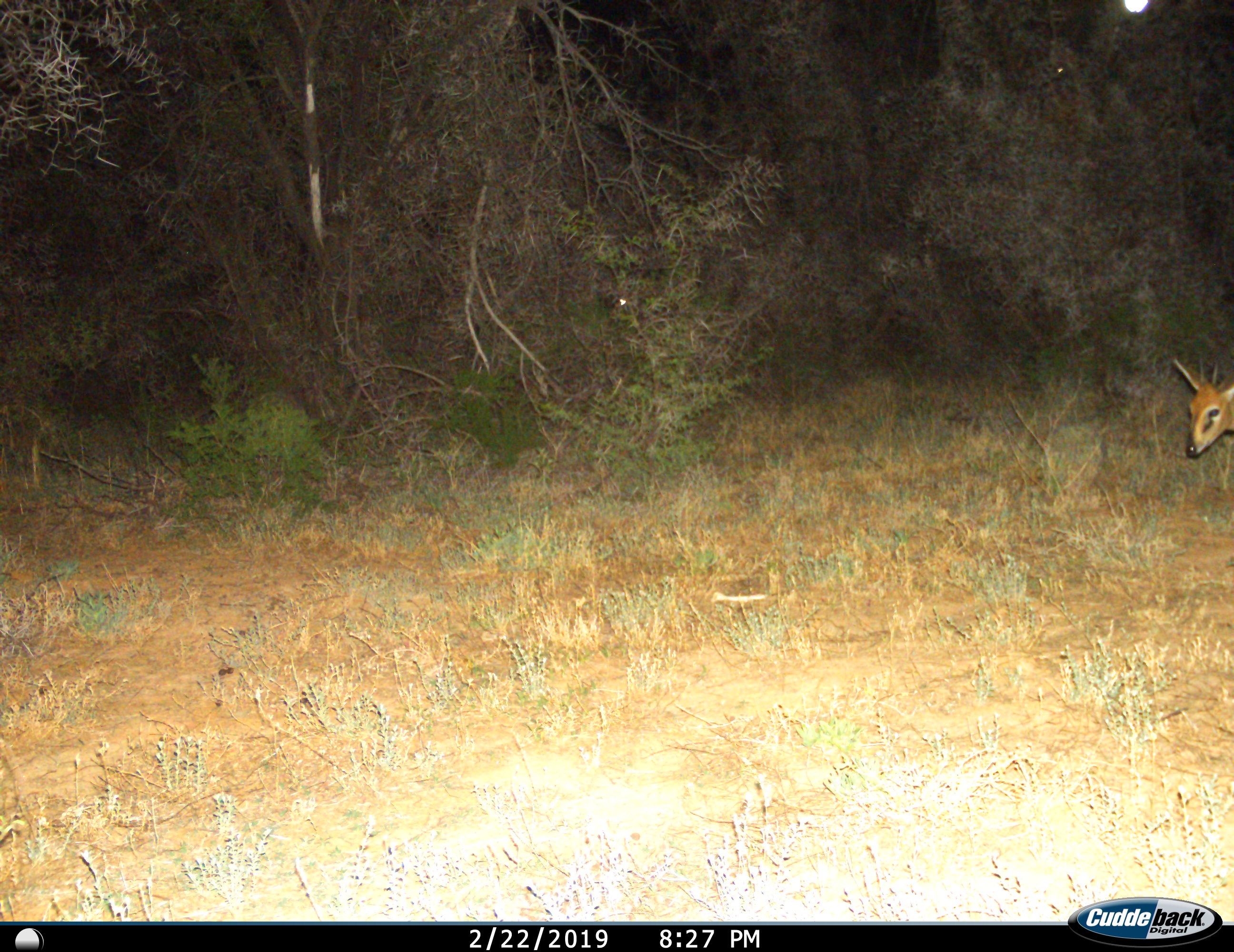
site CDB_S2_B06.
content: unidentified animal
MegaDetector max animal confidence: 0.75